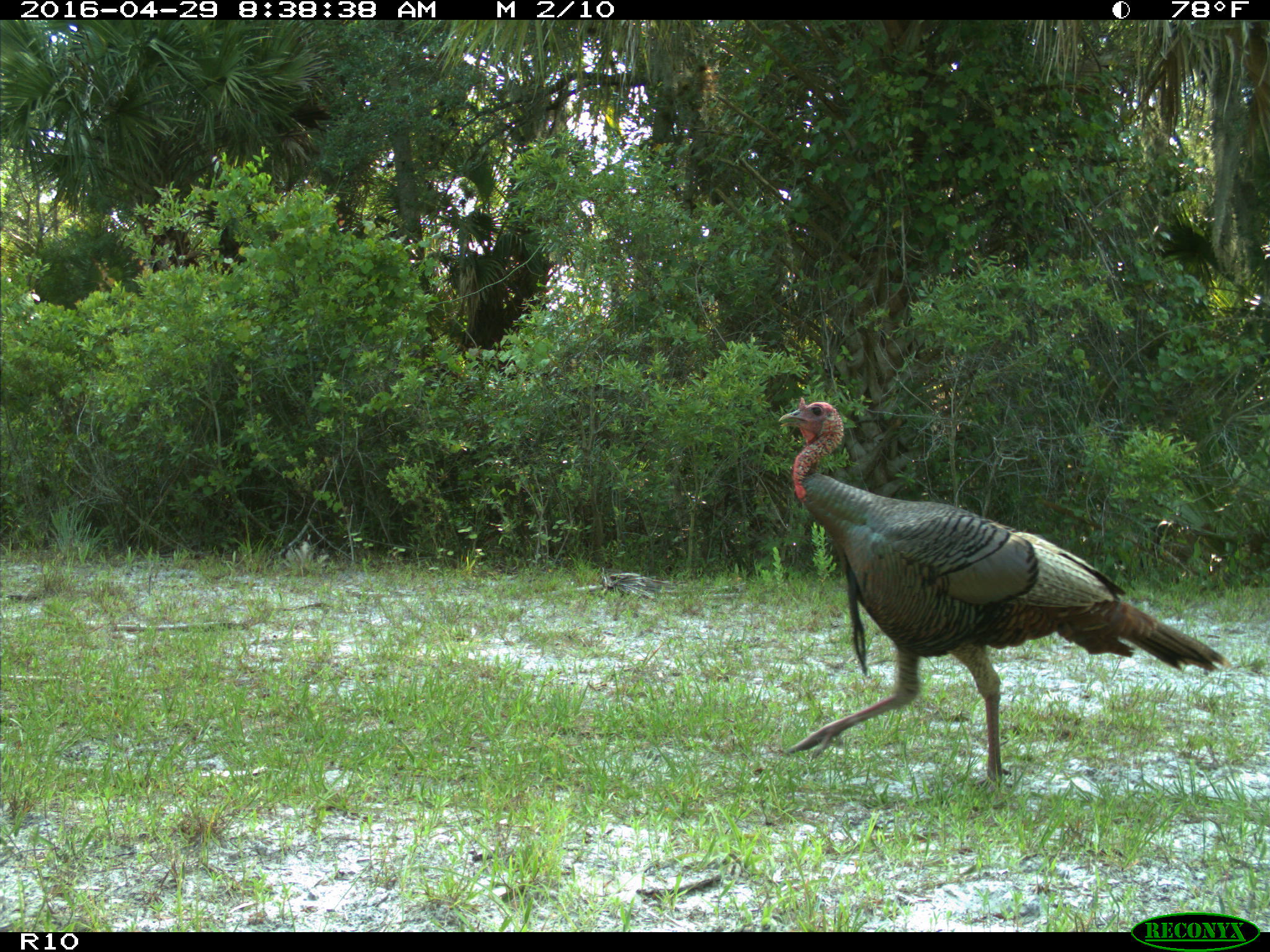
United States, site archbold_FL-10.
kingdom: Animalia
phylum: Chordata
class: Aves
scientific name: Aves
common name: birds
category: unidentified bird